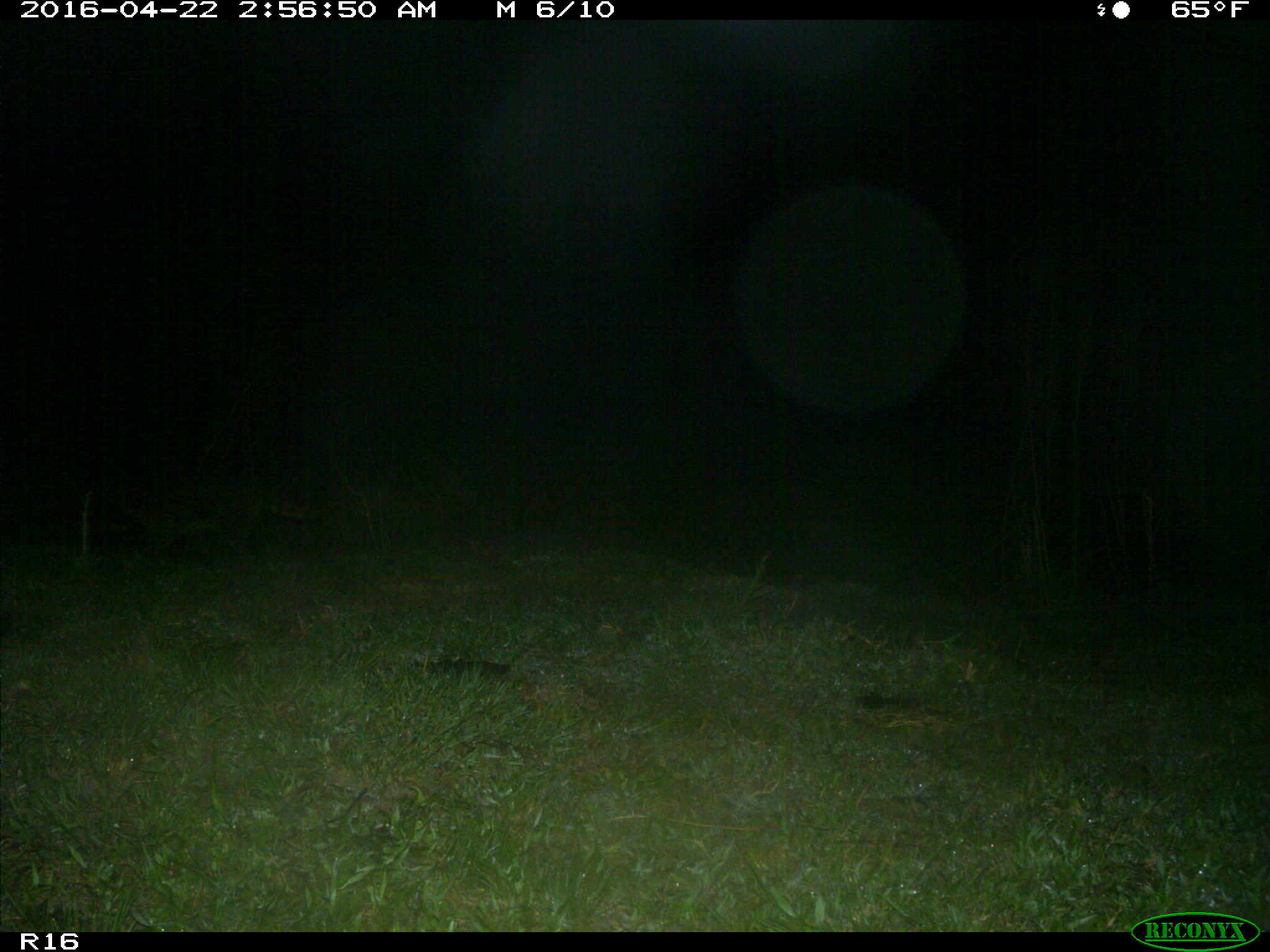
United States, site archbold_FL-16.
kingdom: Animalia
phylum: Chordata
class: Mammalia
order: Carnivora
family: Procyonidae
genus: Procyon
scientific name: Procyon lotor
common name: common raccoon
Procyon lotor (common raccoon).